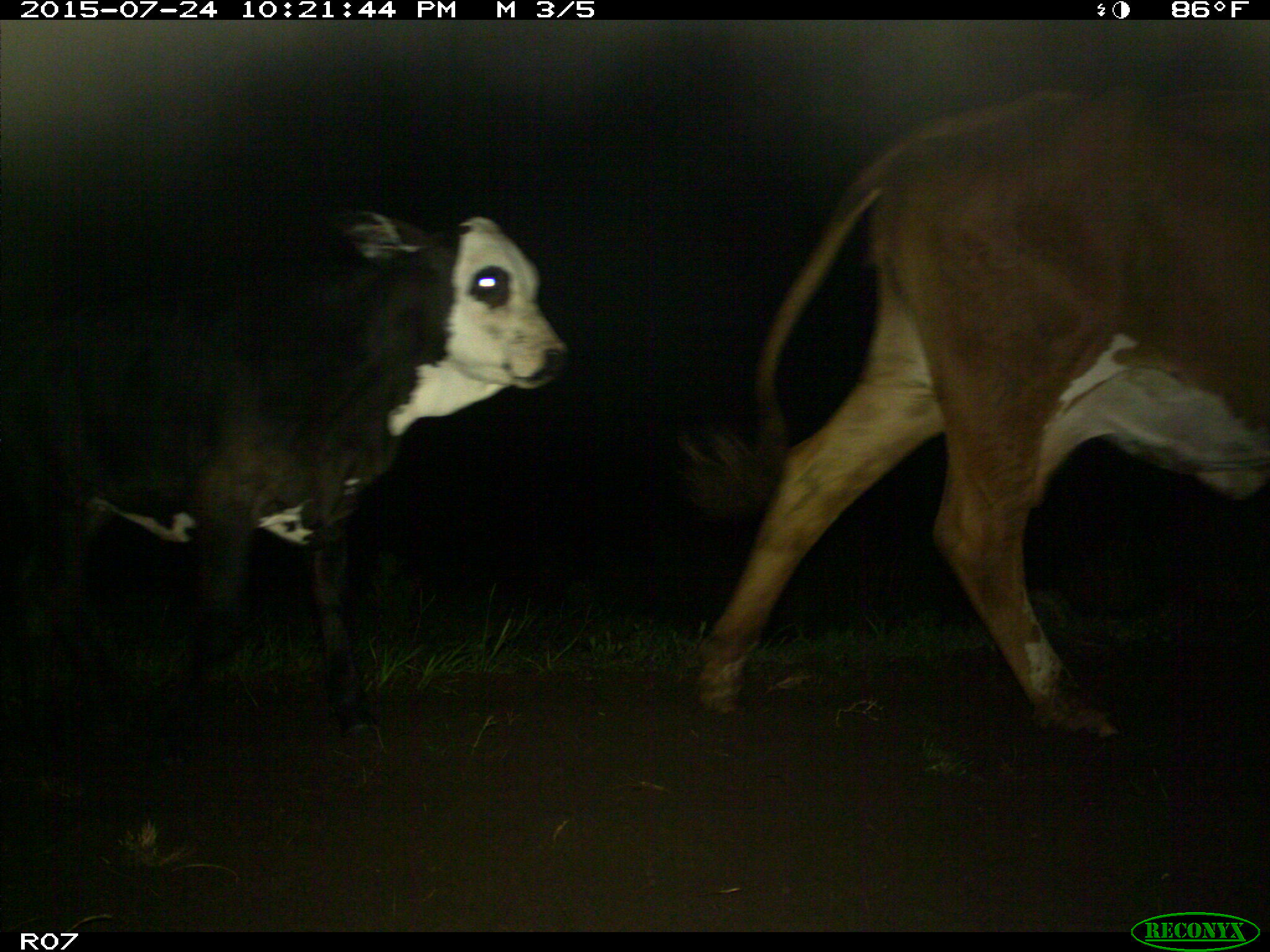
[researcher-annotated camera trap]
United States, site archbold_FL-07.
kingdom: Animalia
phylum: Chordata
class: Mammalia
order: Artiodactyla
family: Bovidae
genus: Bos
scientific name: Bos taurus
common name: domestic cow